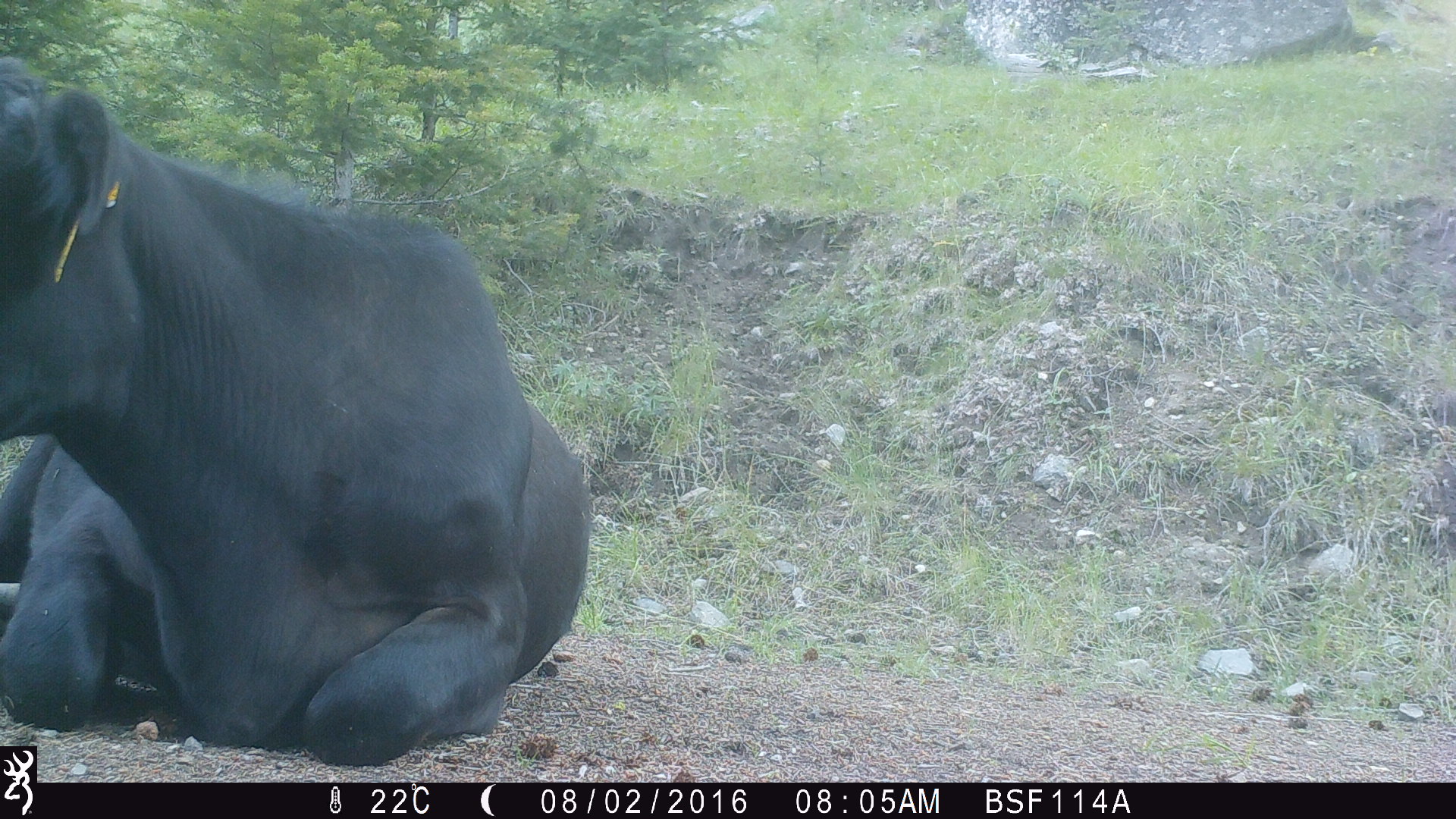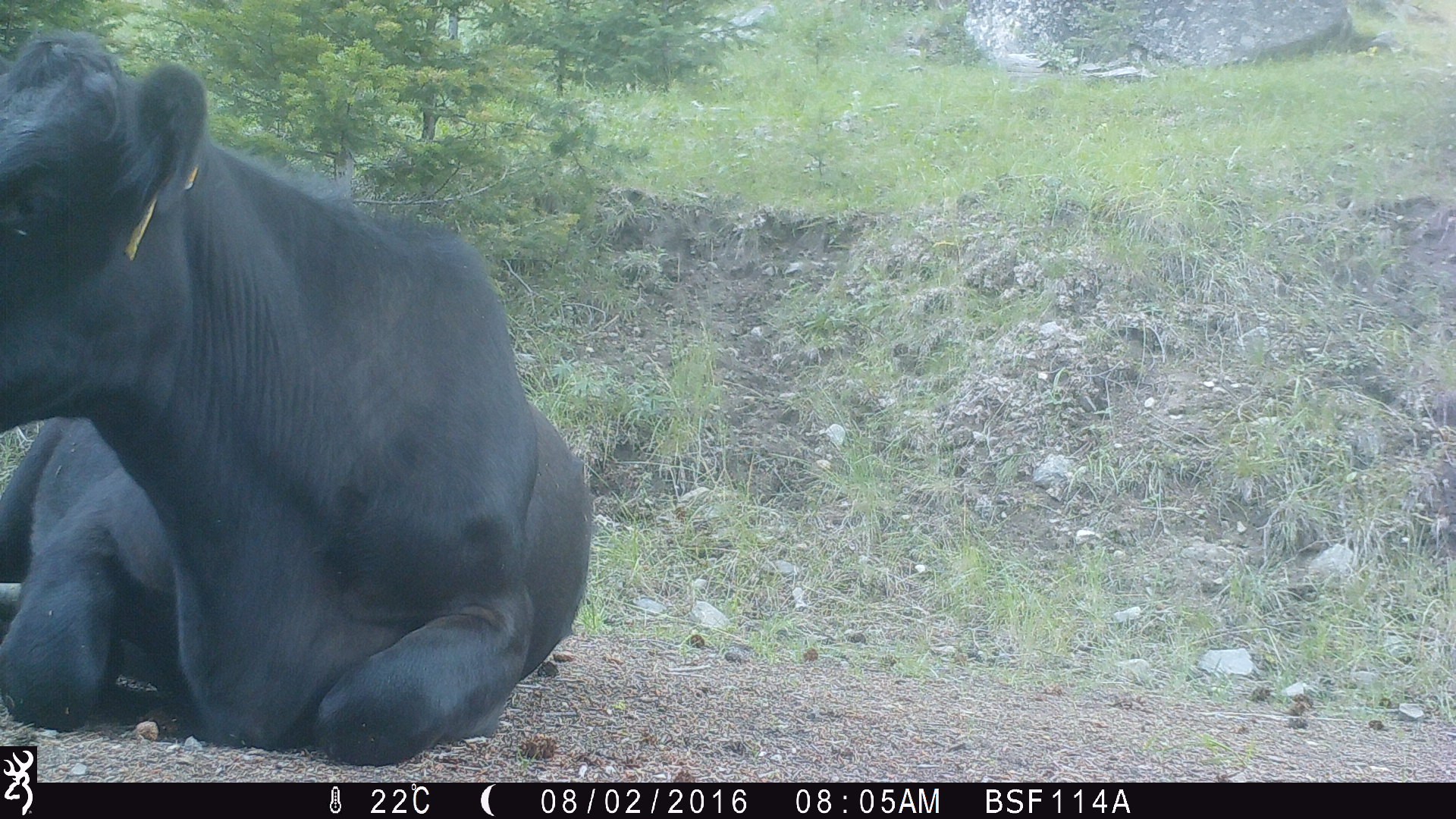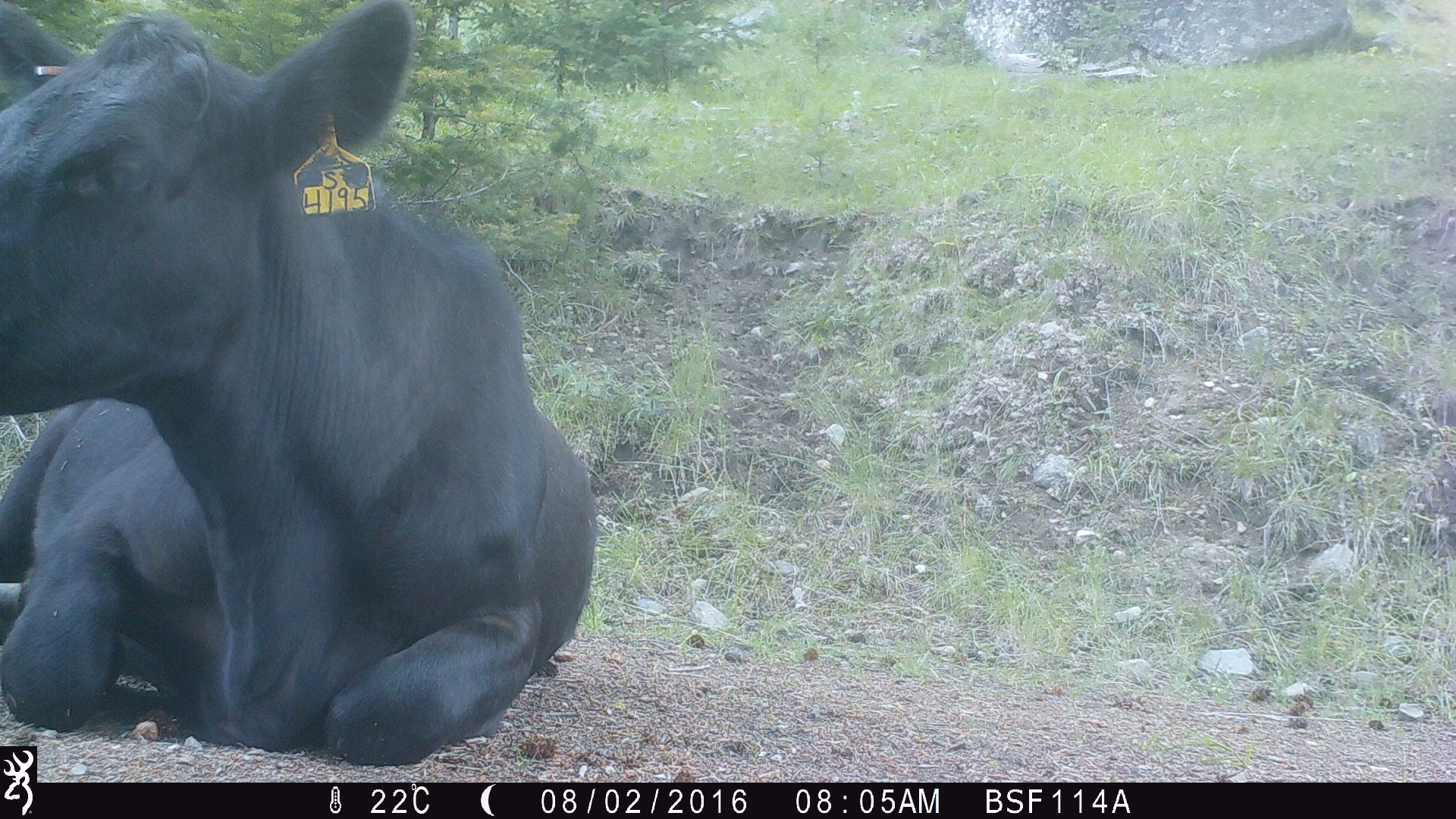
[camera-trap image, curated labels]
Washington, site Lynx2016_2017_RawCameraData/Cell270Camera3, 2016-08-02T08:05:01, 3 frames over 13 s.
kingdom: Animalia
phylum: Chordata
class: Mammalia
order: Artiodactyla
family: Bovidae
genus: Bos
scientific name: Bos taurus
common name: domestic cattle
Domestic cattle (Bos taurus). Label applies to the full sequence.